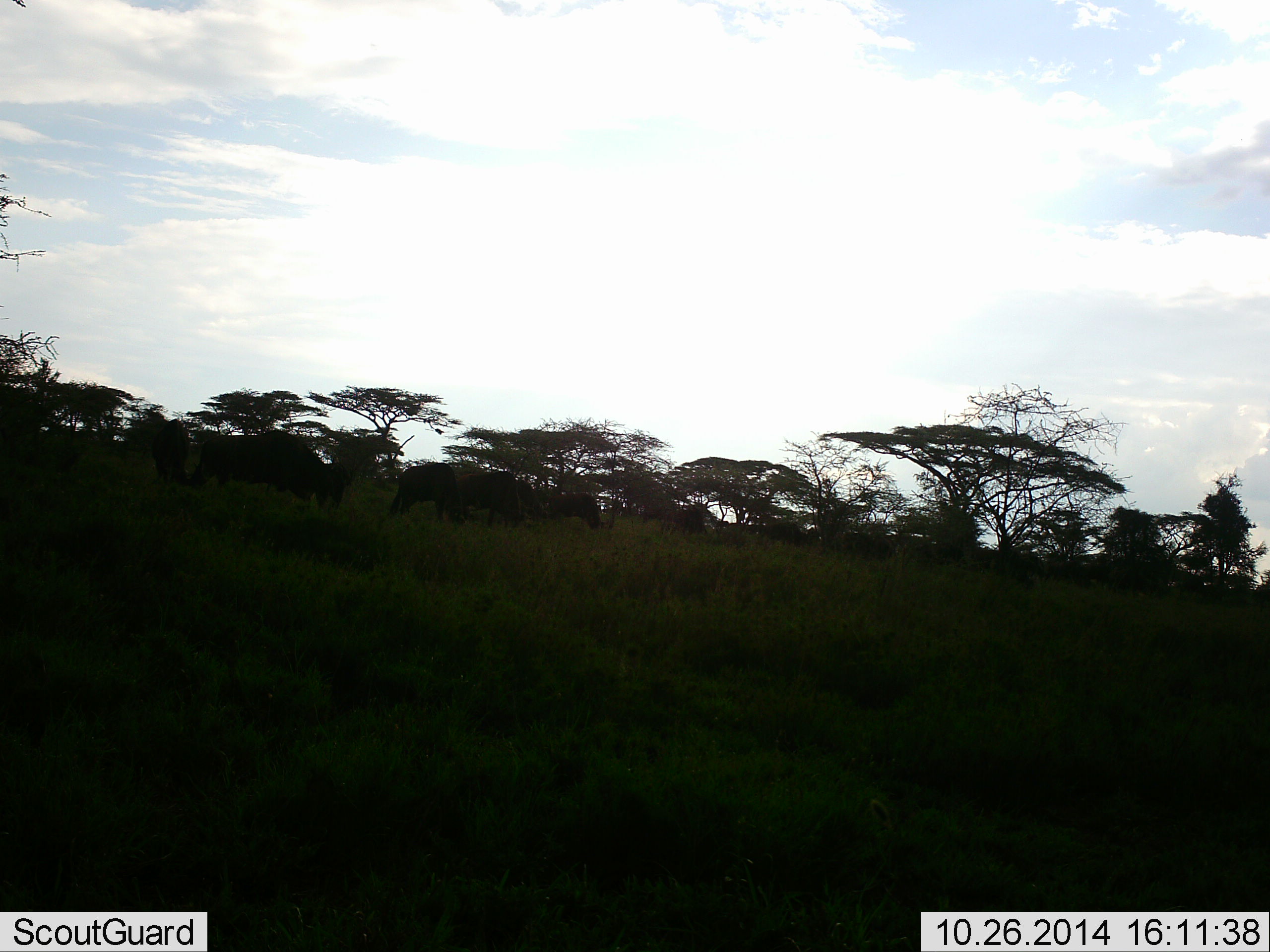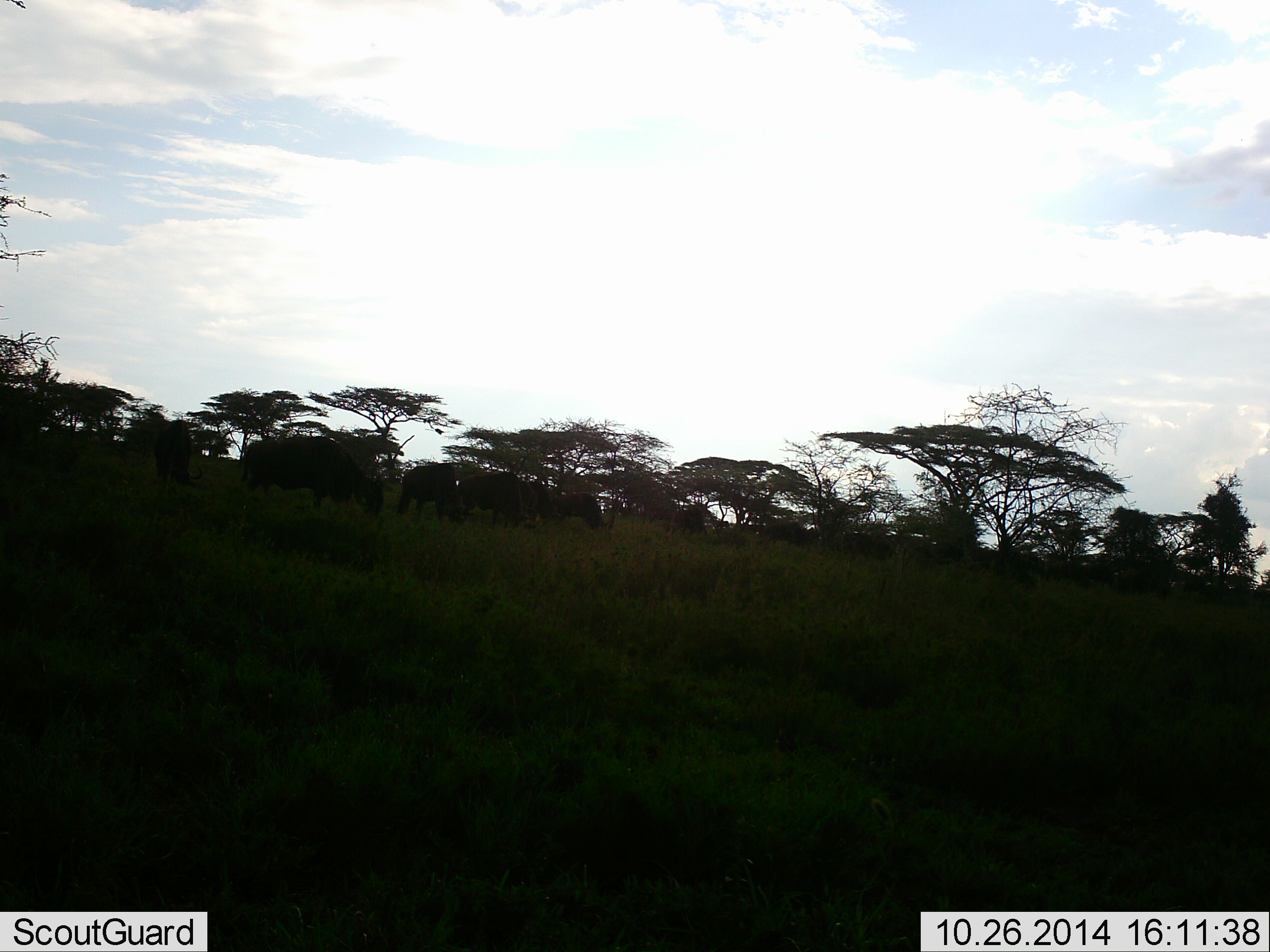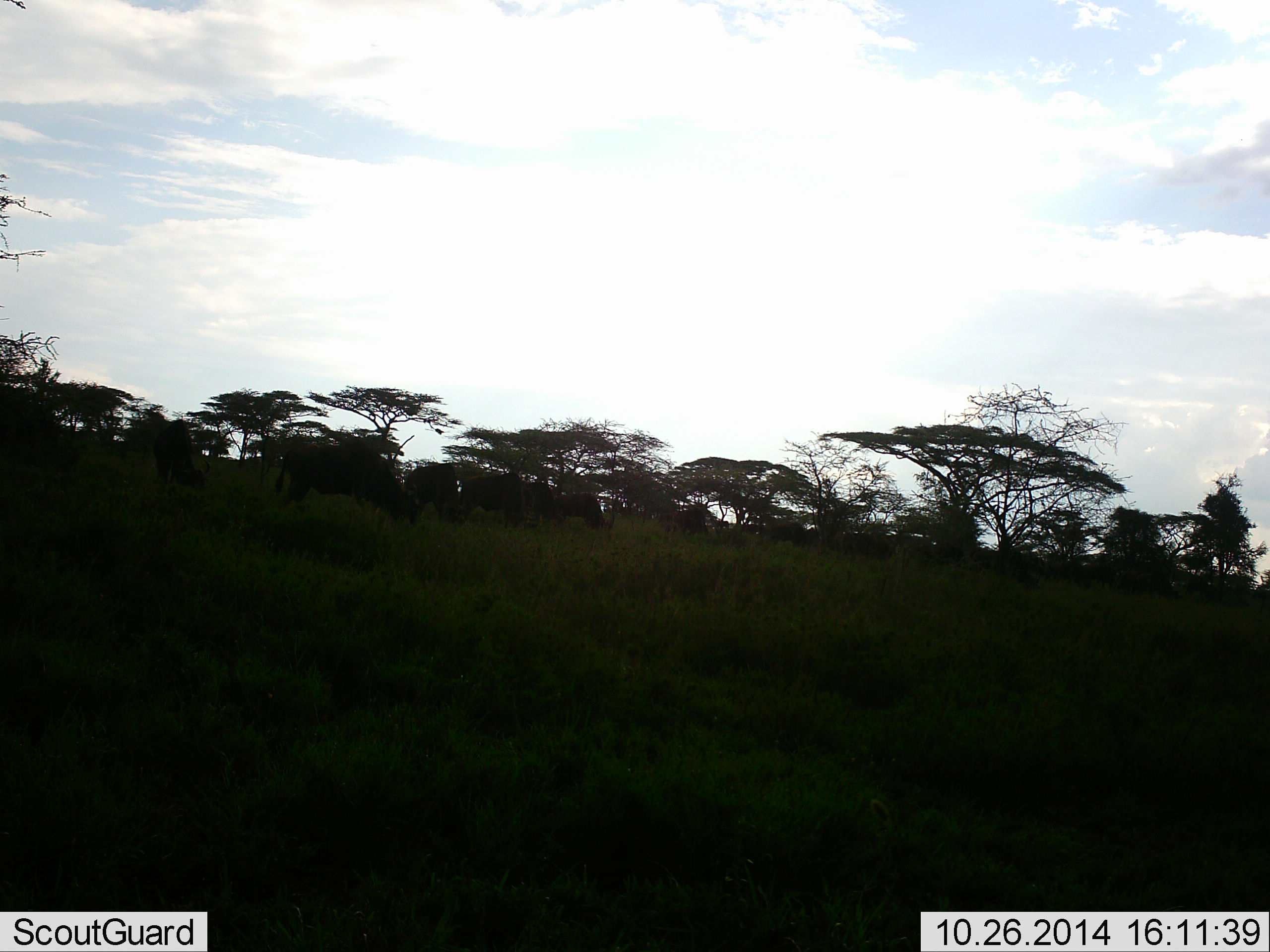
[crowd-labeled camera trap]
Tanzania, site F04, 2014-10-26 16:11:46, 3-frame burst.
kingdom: Animalia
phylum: Chordata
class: Mammalia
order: Artiodactyla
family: Bovidae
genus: Connochaetes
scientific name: Connochaetes taurinus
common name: blue wildebeest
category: wildebeest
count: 11-50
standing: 30%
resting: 0%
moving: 80%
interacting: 0%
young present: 0%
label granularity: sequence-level